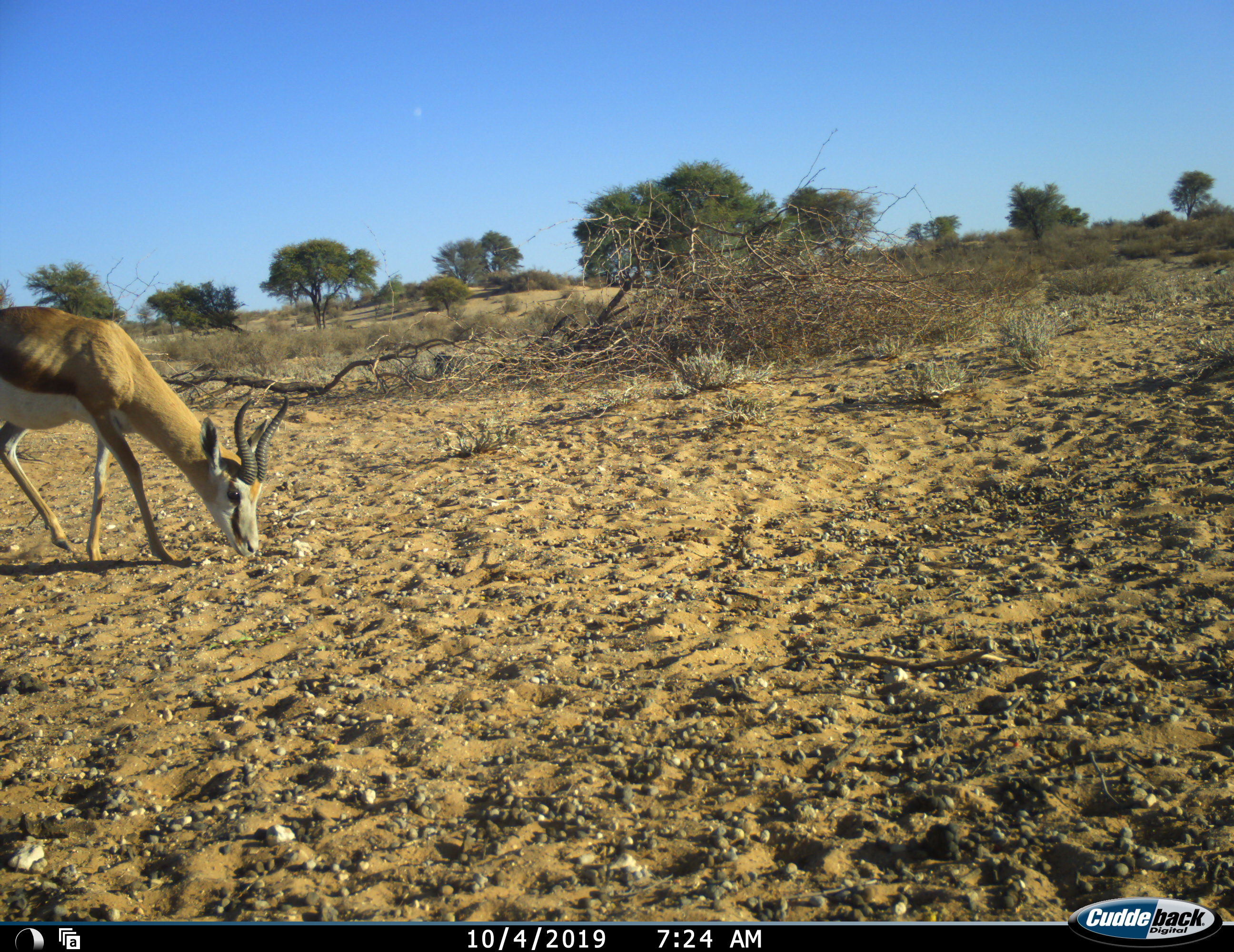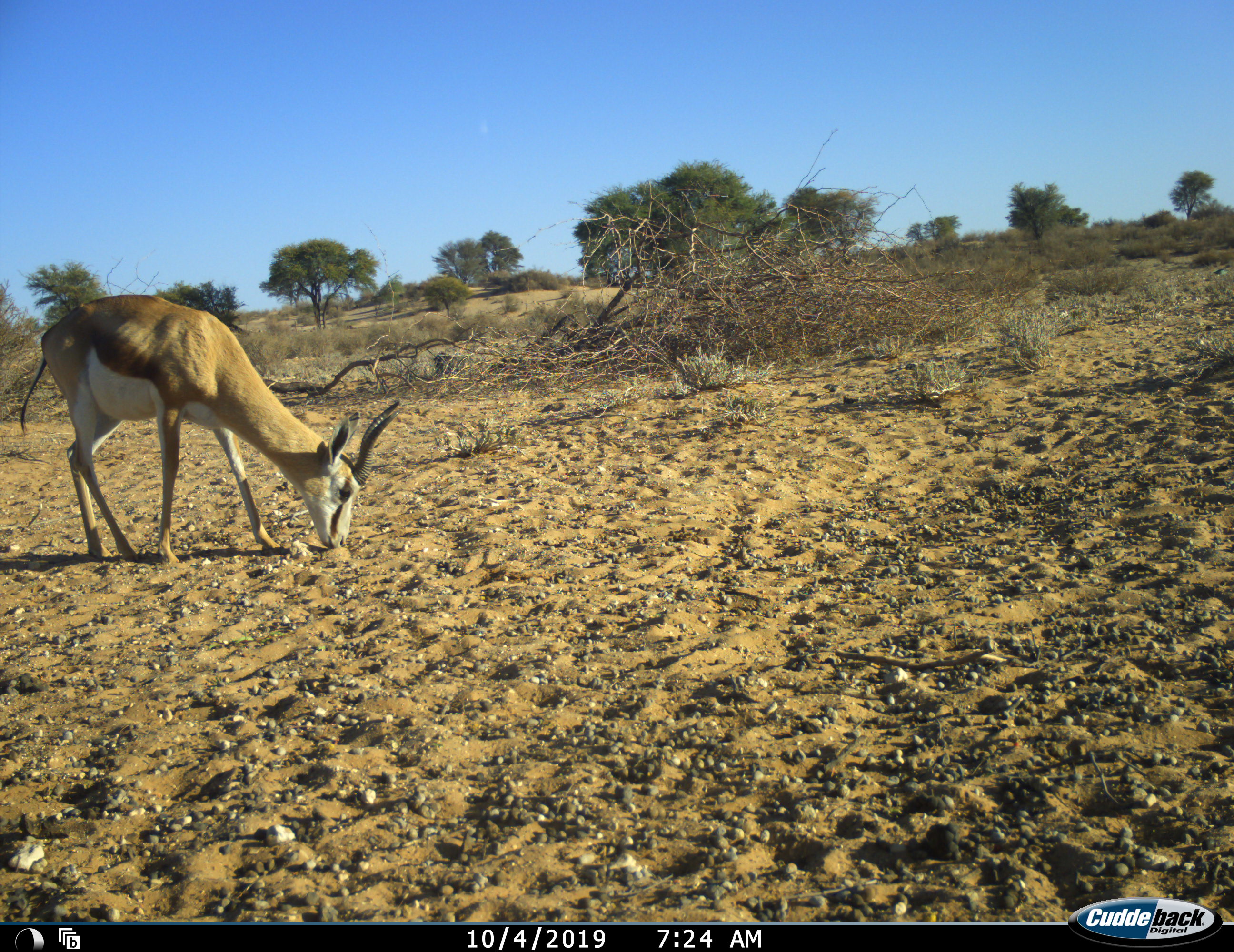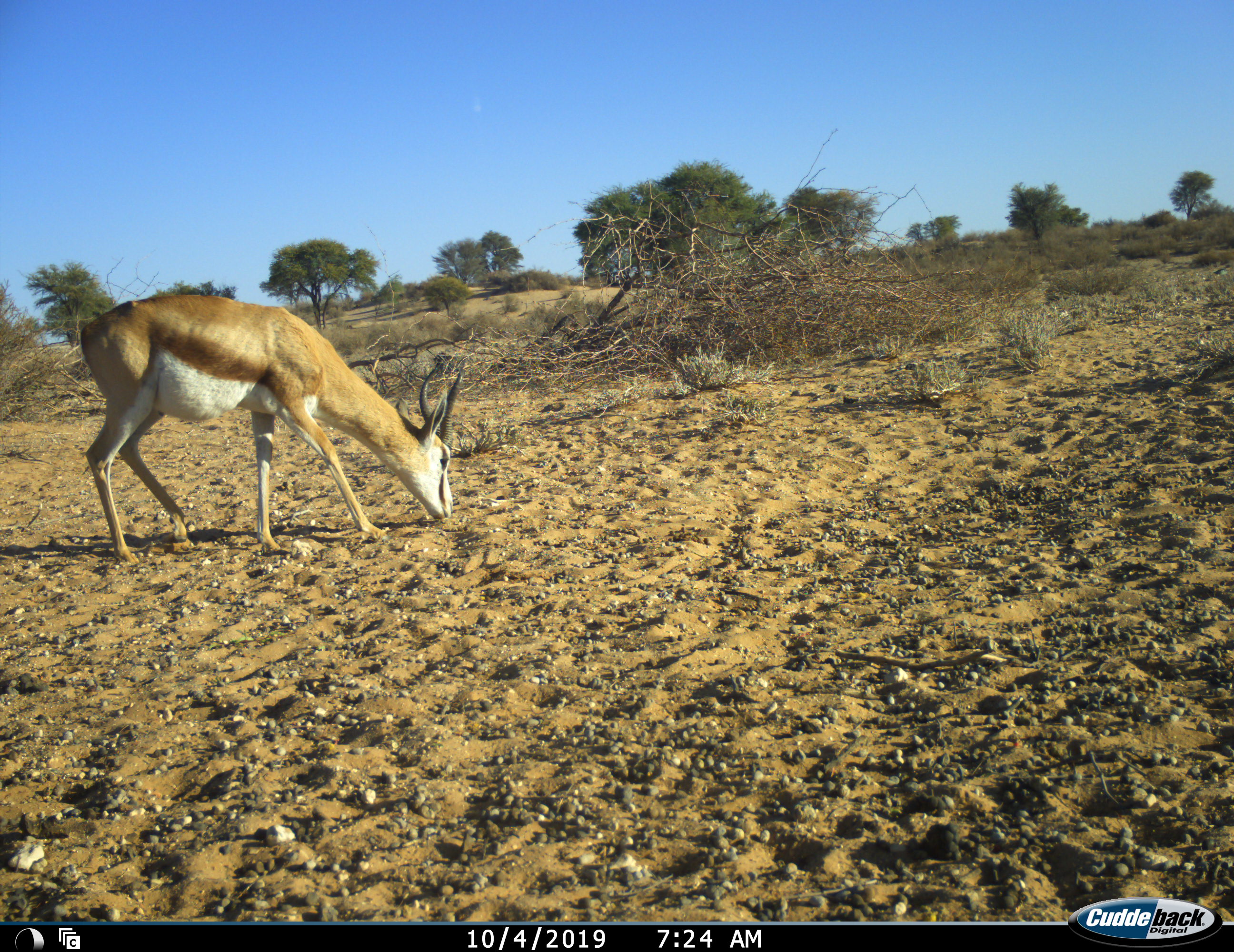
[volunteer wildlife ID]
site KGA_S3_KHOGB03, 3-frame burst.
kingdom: Animalia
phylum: Chordata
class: Mammalia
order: Artiodactyla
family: Bovidae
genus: Antidorcas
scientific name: Antidorcas marsupialis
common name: springbok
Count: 1.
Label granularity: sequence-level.